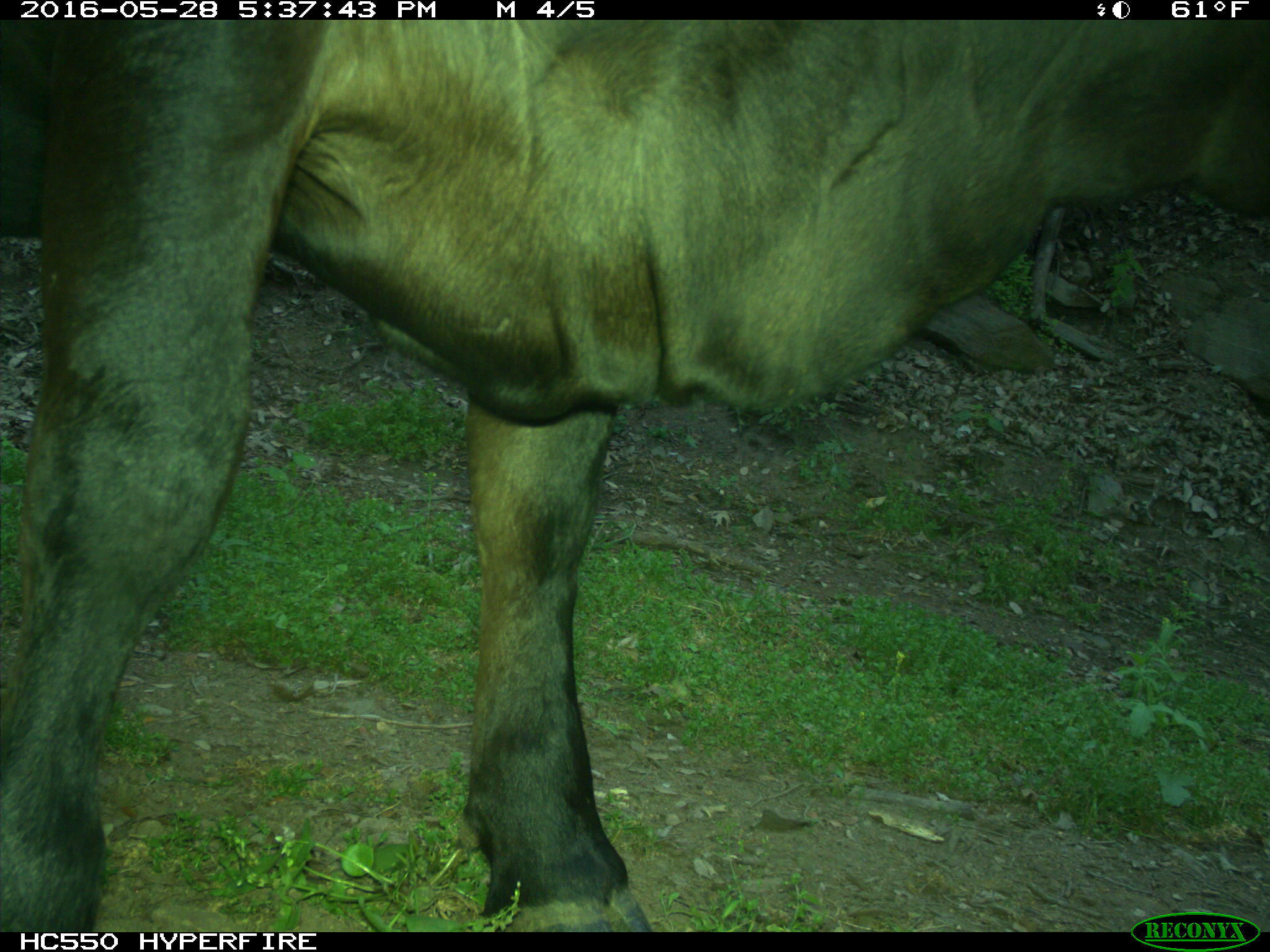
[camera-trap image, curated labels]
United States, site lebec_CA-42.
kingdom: Animalia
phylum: Chordata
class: Mammalia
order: Artiodactyla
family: Bovidae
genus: Bos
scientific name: Bos taurus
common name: domestic cow